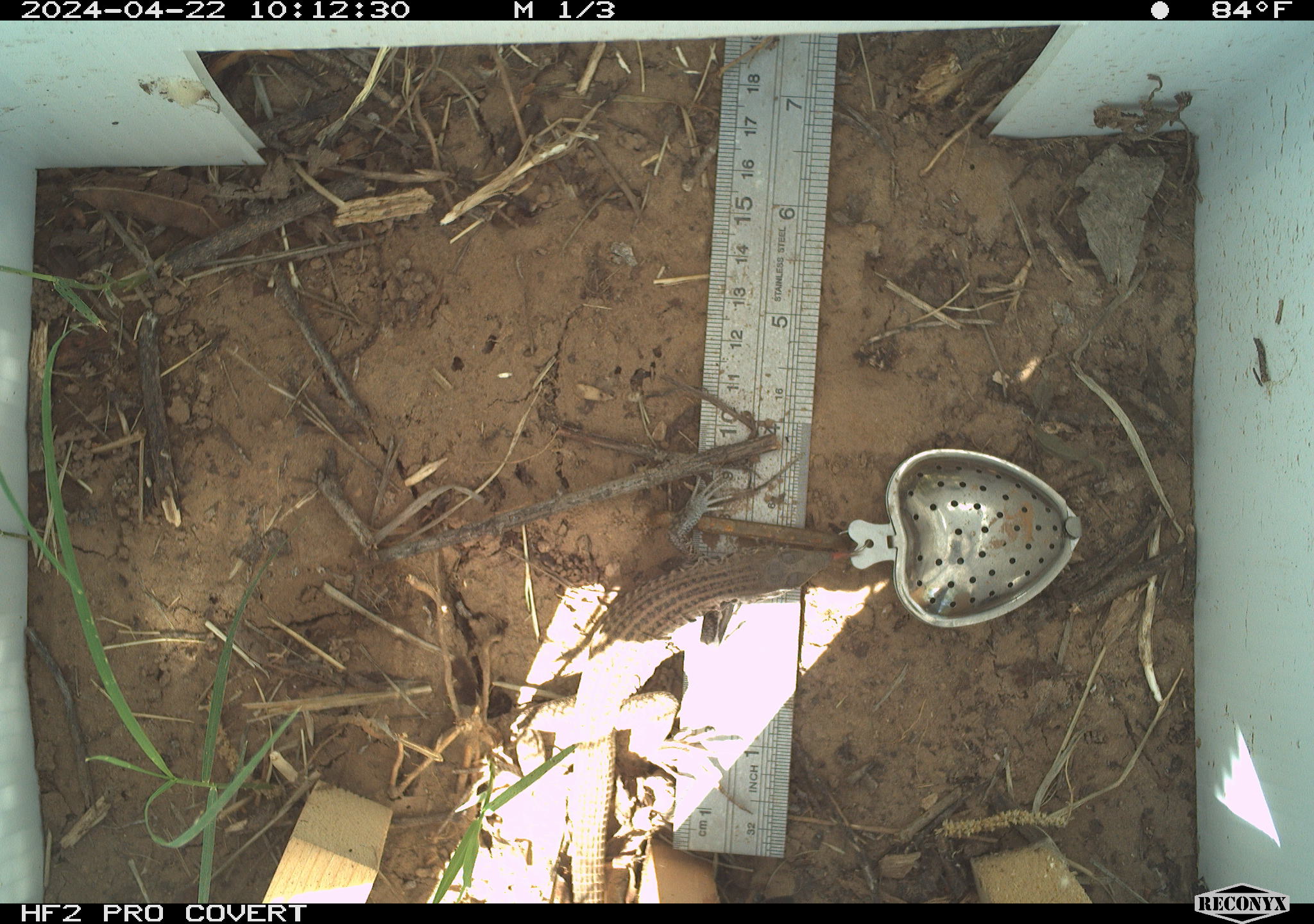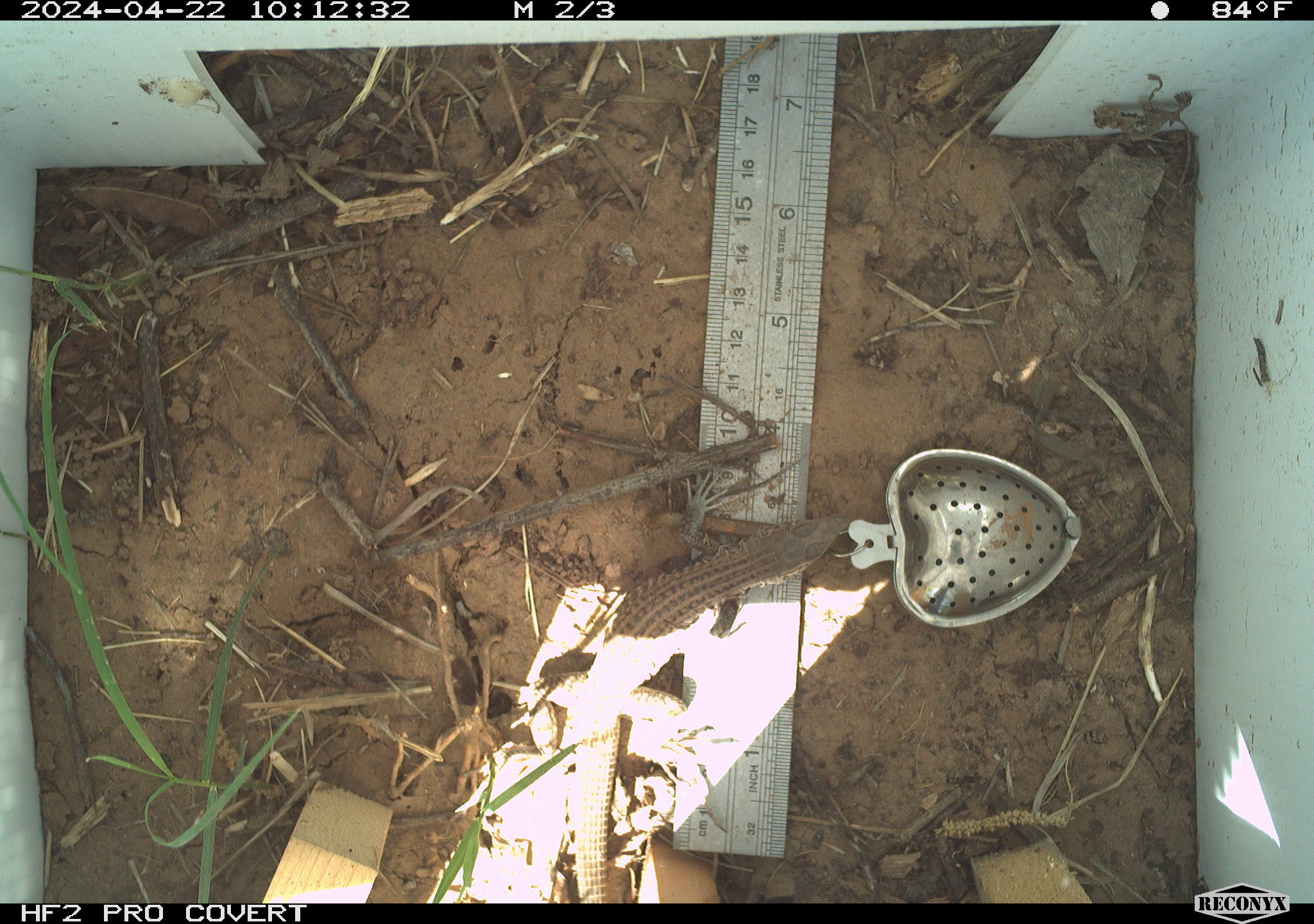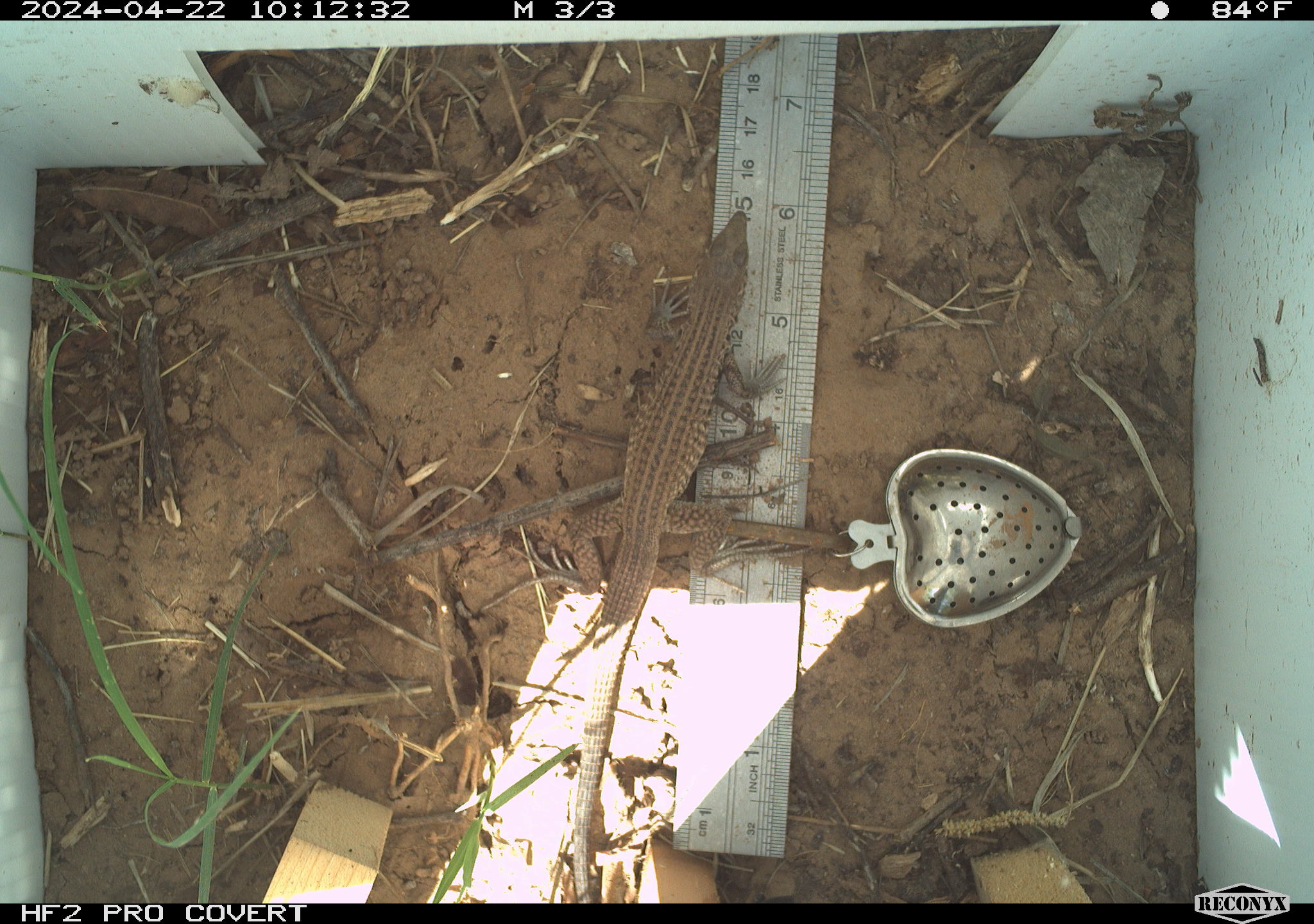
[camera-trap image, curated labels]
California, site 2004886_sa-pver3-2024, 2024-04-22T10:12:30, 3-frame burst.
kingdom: Animalia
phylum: Chordata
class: Reptilia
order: Squamata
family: Teiidae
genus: Aspidoscelis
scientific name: Aspidoscelis tigris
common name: western whiptail